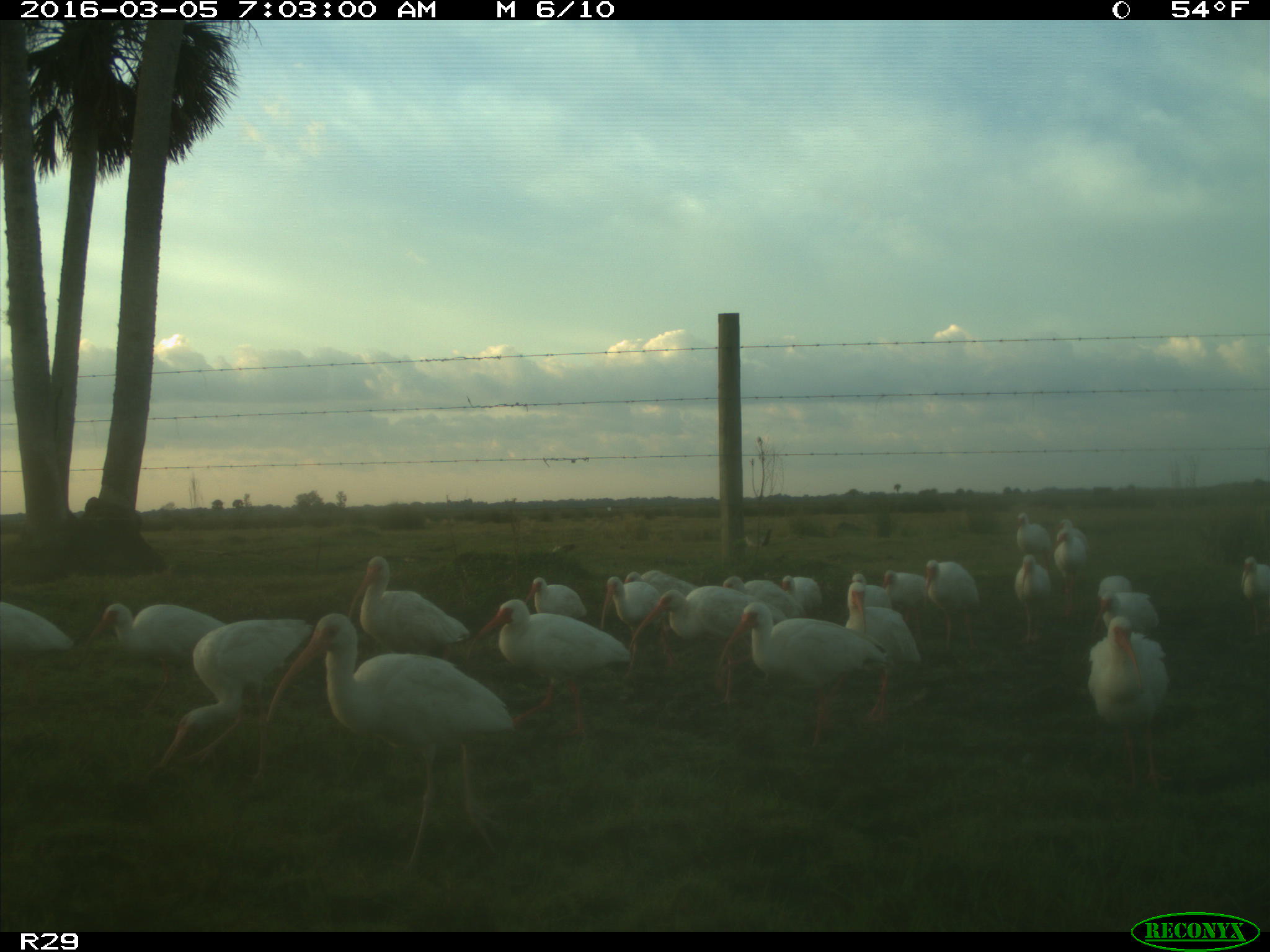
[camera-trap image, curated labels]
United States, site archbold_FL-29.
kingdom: Animalia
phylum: Chordata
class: Aves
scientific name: Aves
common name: birds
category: unidentified bird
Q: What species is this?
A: Unidentified bird (birds) (Aves).